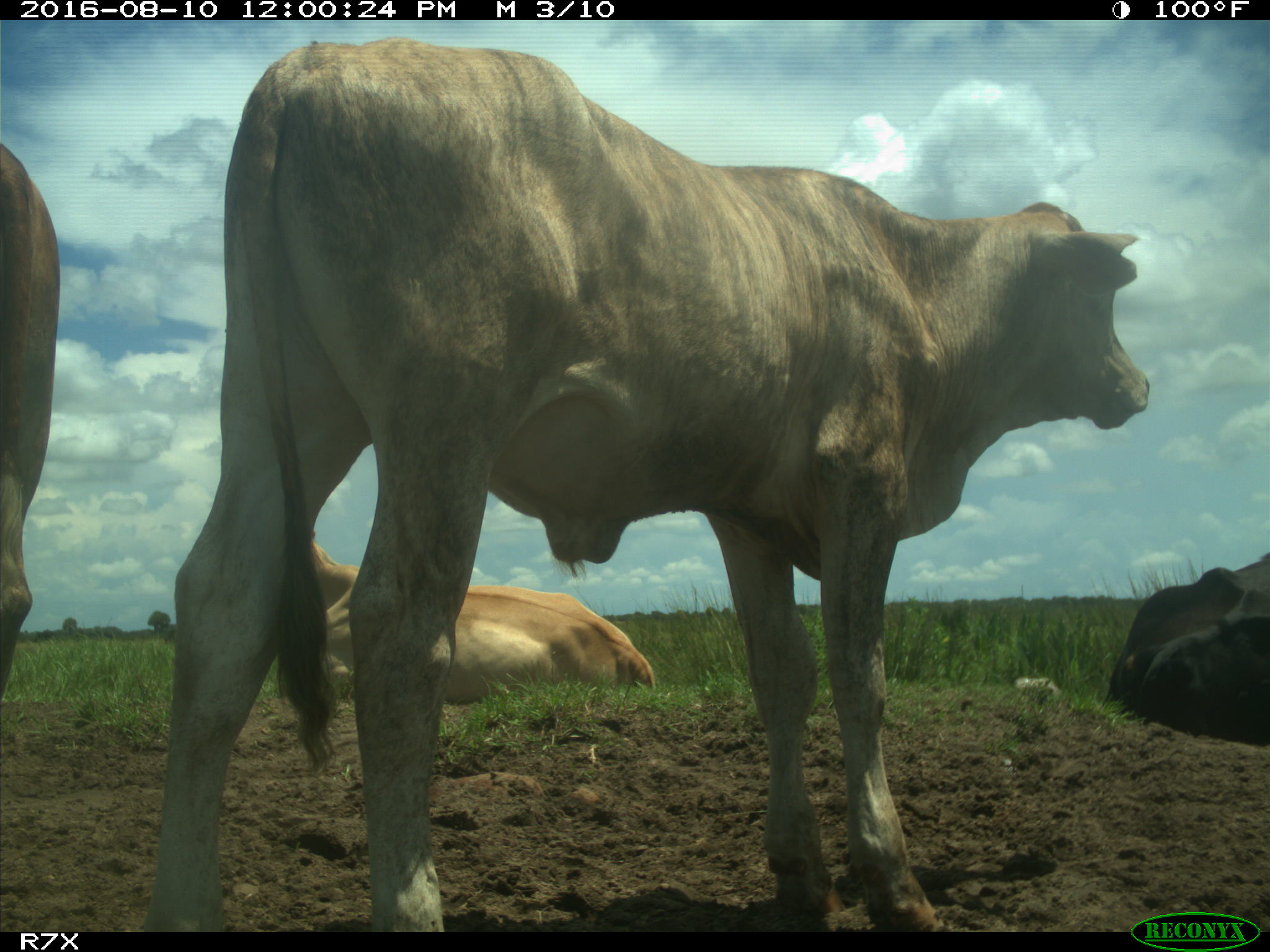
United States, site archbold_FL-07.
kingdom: Animalia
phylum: Chordata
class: Mammalia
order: Artiodactyla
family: Bovidae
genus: Bos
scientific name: Bos taurus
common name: domestic cow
Bos taurus (domestic cow).